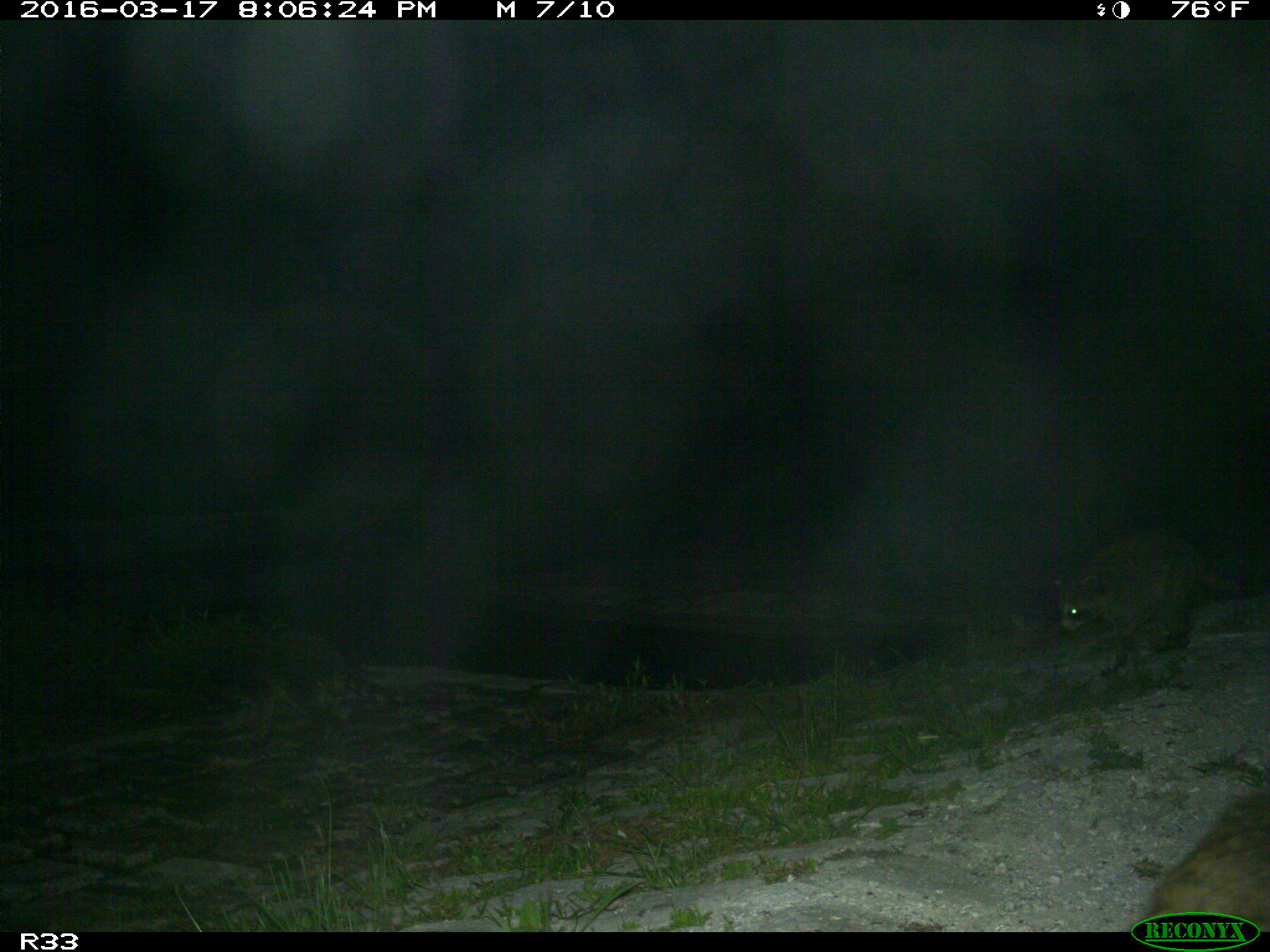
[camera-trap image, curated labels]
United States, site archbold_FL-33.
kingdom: Animalia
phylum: Chordata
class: Mammalia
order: Carnivora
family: Procyonidae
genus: Procyon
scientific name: Procyon lotor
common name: common raccoon